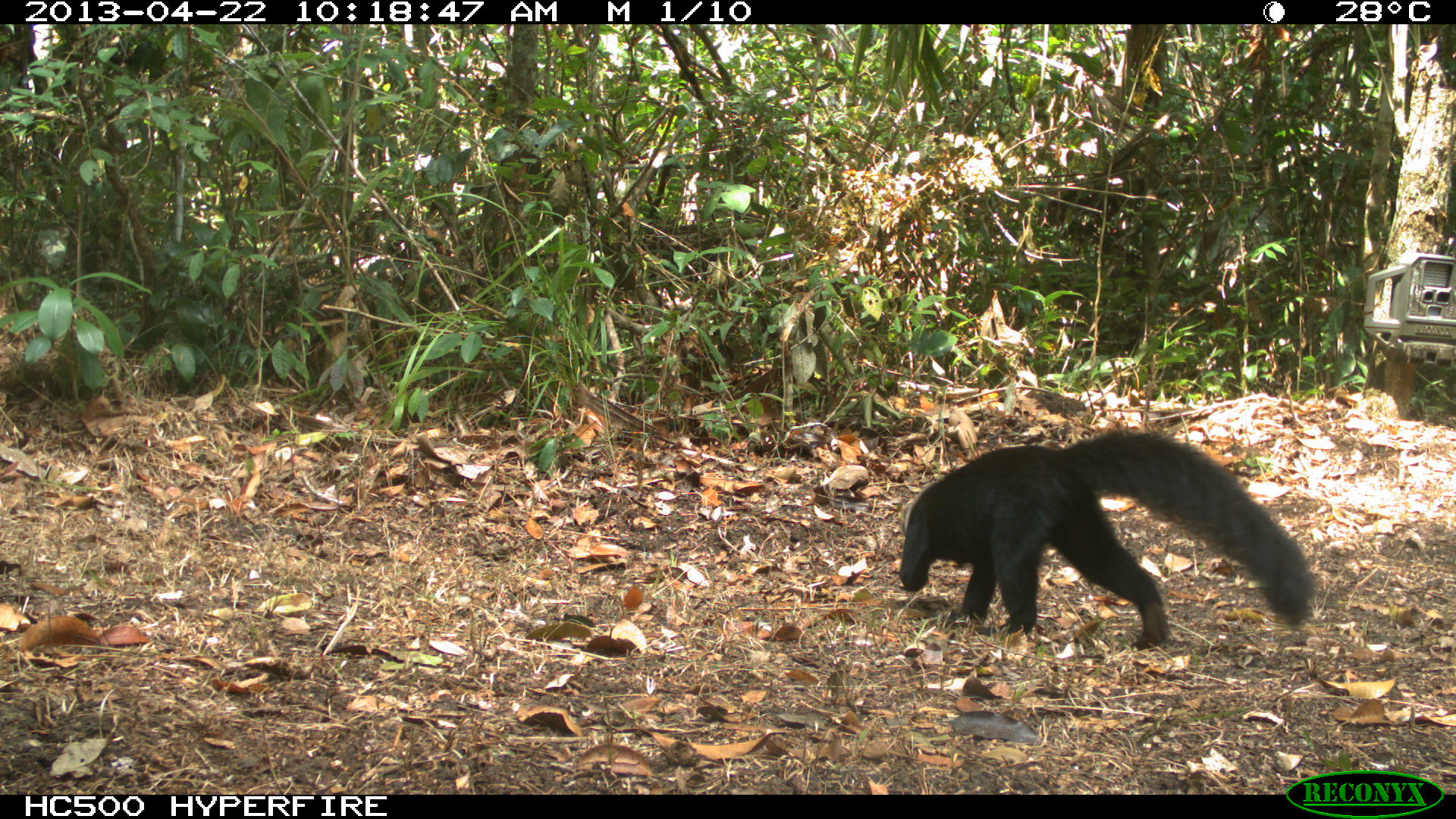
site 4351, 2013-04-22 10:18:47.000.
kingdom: Animalia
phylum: Chordata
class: Mammalia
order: Carnivora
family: Mustelidae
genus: Eira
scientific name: Eira barbara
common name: tayra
Eira barbara (tayra), count 1.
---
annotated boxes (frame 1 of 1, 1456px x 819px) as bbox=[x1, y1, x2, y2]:
eira barbara: bbox=[895, 425, 1317, 652]